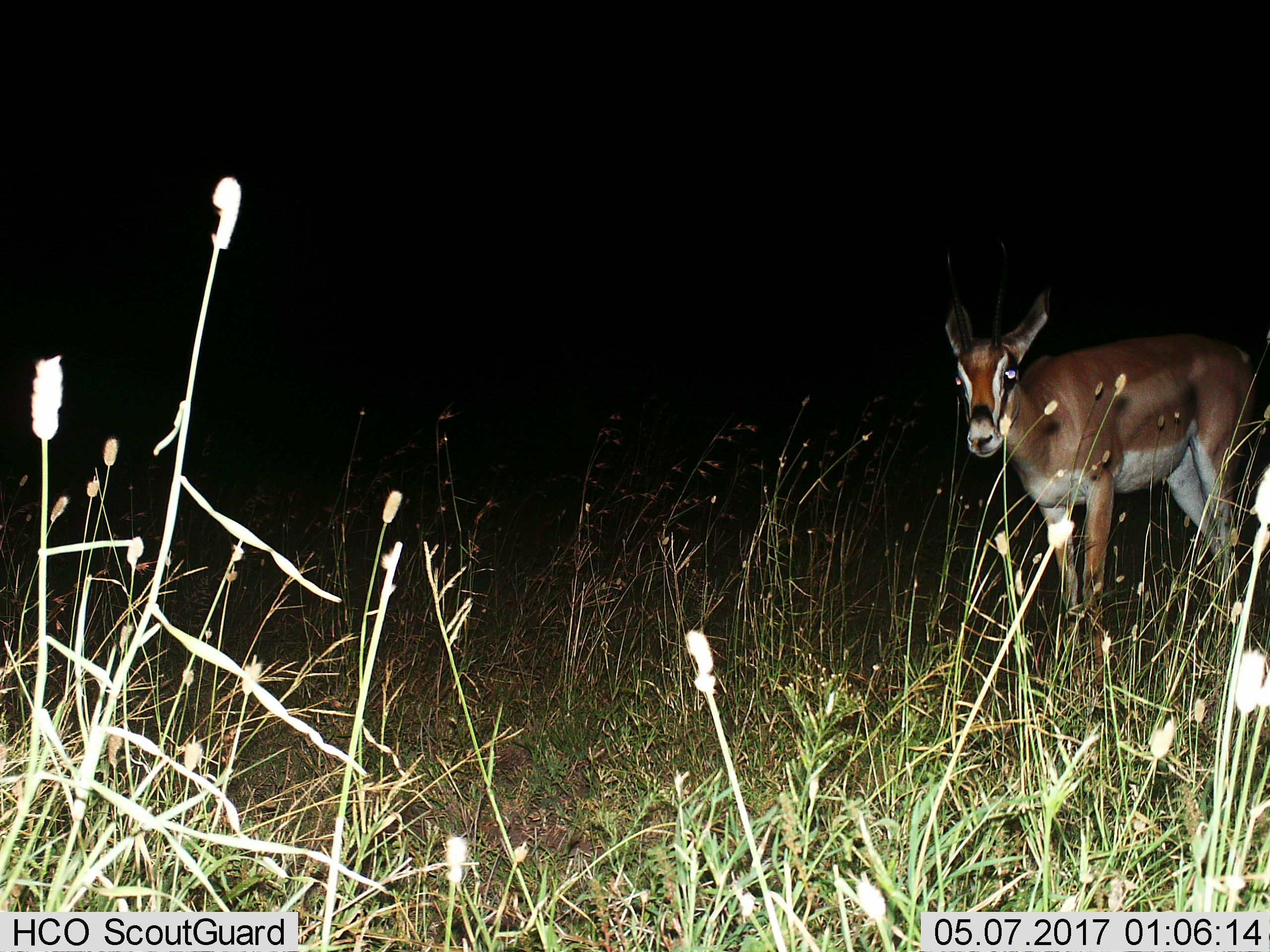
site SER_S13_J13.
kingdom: Animalia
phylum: Chordata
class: Mammalia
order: Artiodactyla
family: Bovidae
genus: Nanger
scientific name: Nanger granti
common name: grant's gazelle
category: gazellegrants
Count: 1.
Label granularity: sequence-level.